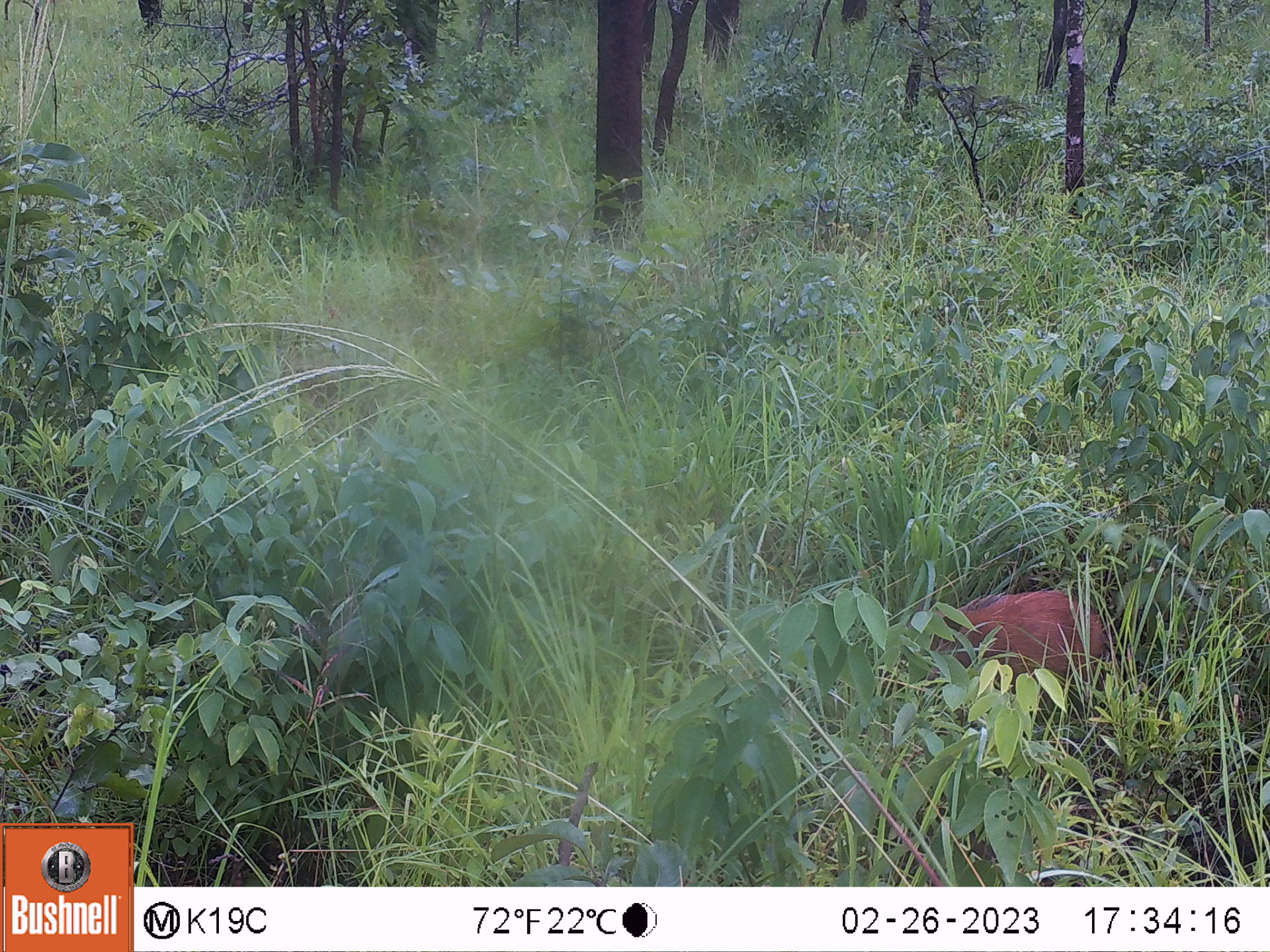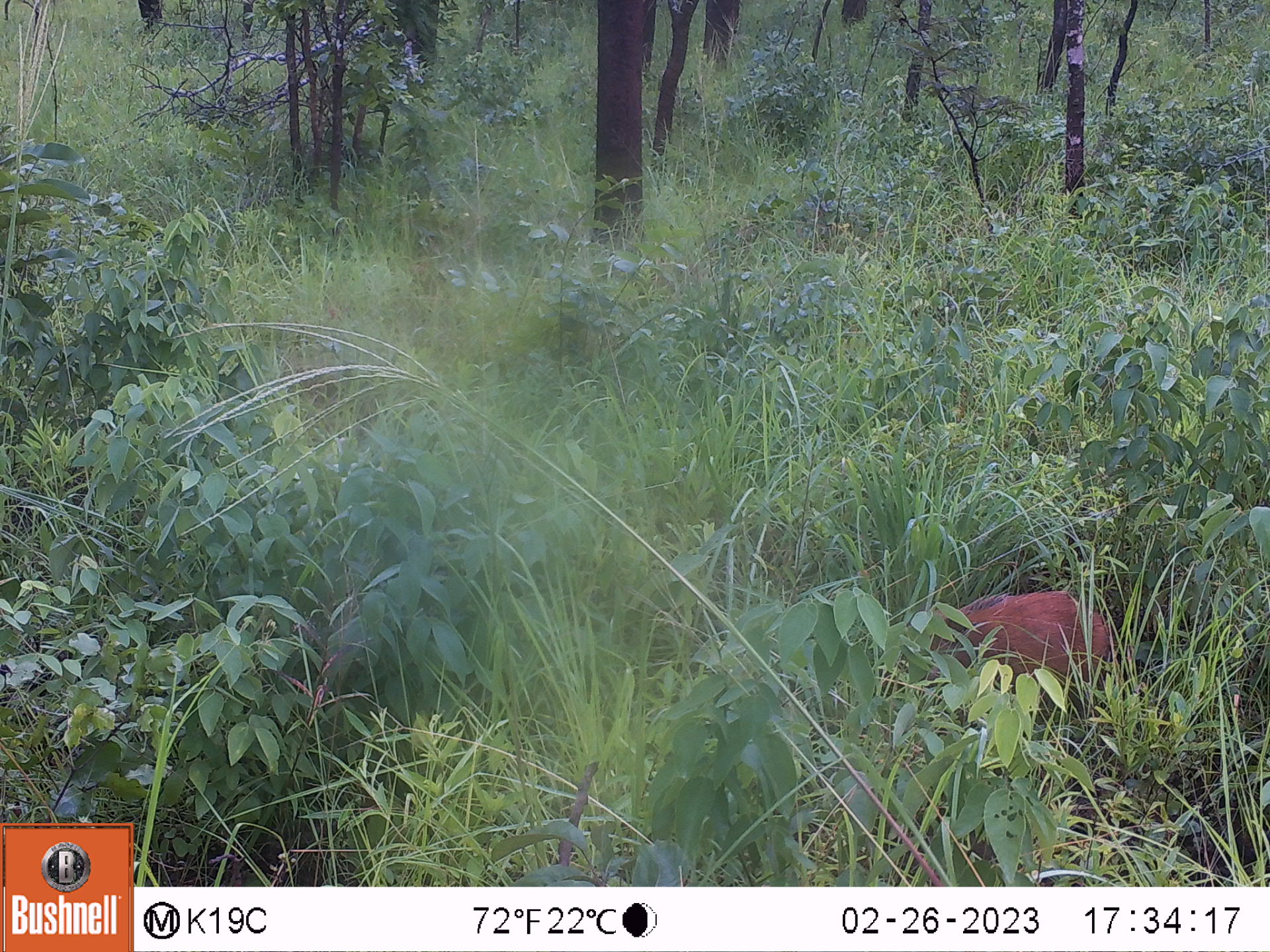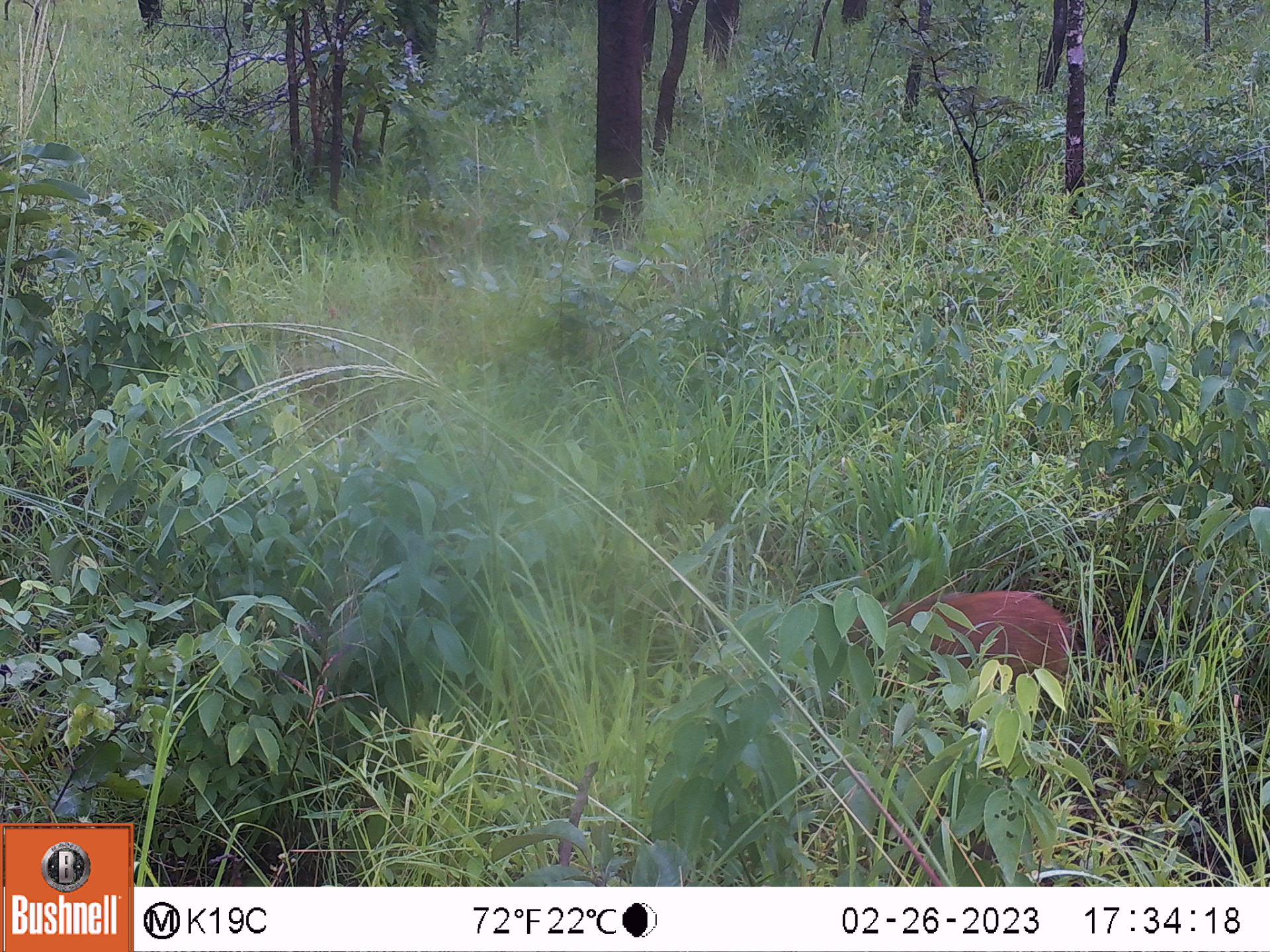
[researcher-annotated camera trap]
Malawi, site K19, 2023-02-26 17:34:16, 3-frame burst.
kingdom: Animalia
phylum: Chordata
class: Mammalia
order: Artiodactyla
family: Suidae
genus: Potamochoerus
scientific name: Potamochoerus larvatus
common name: bushpig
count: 1